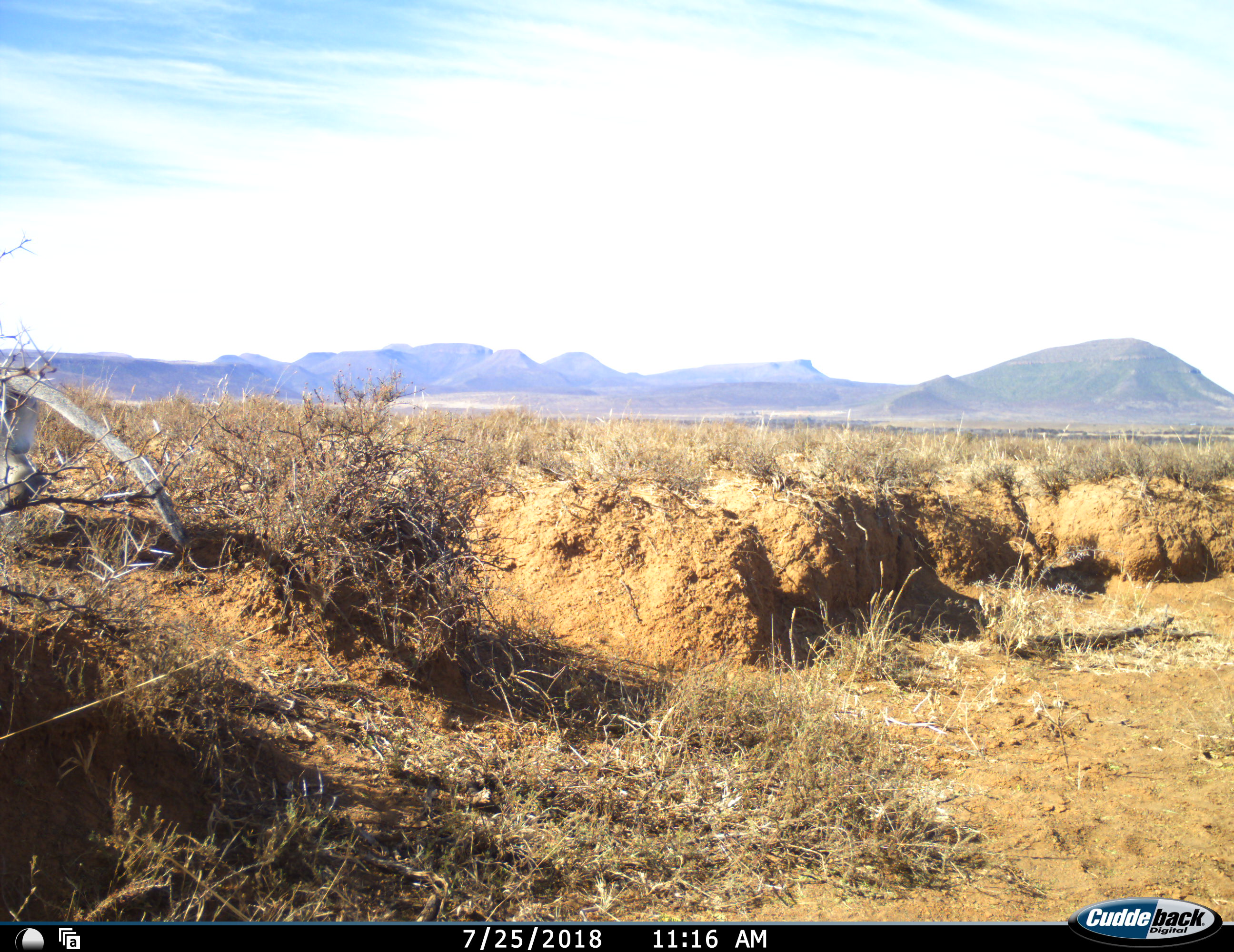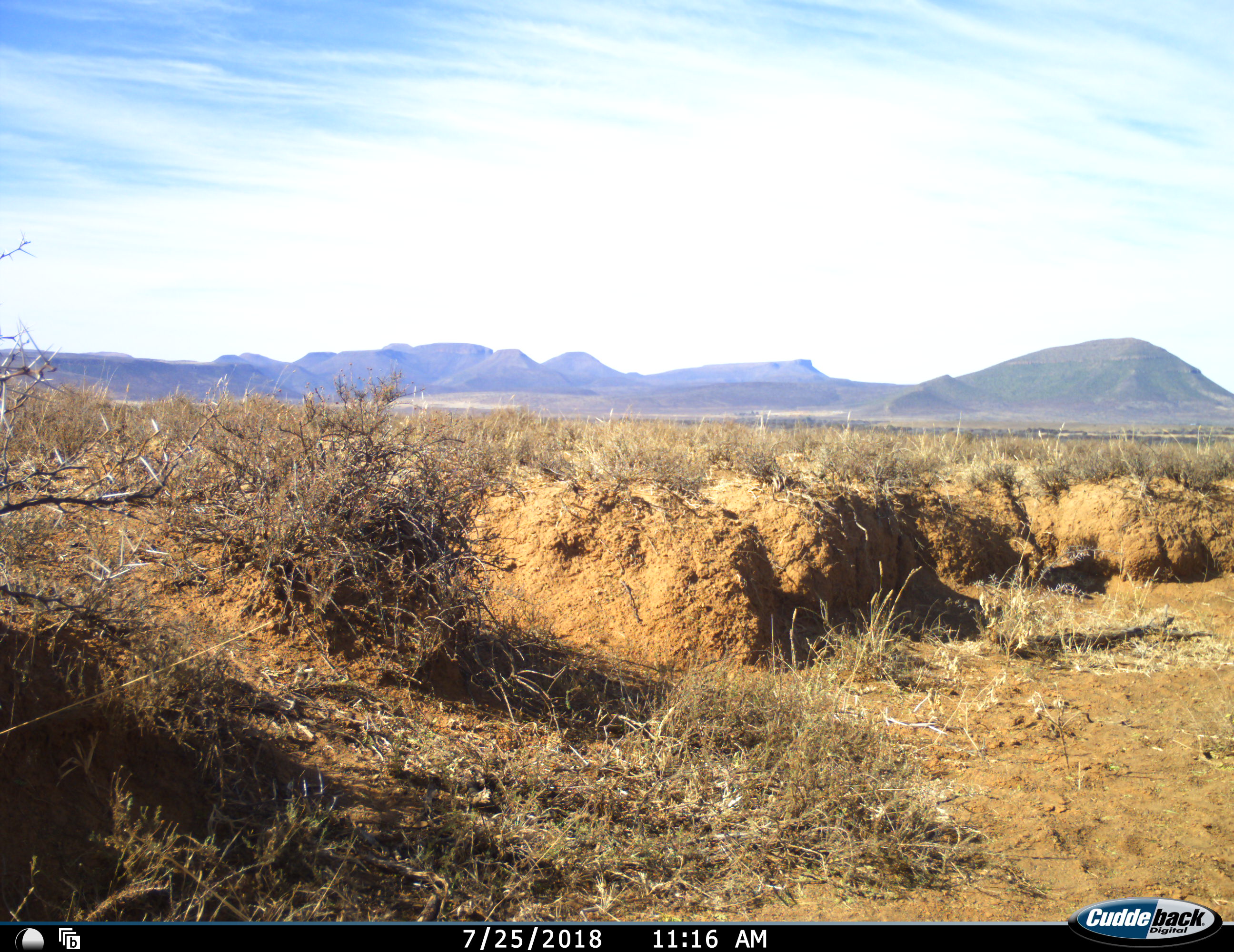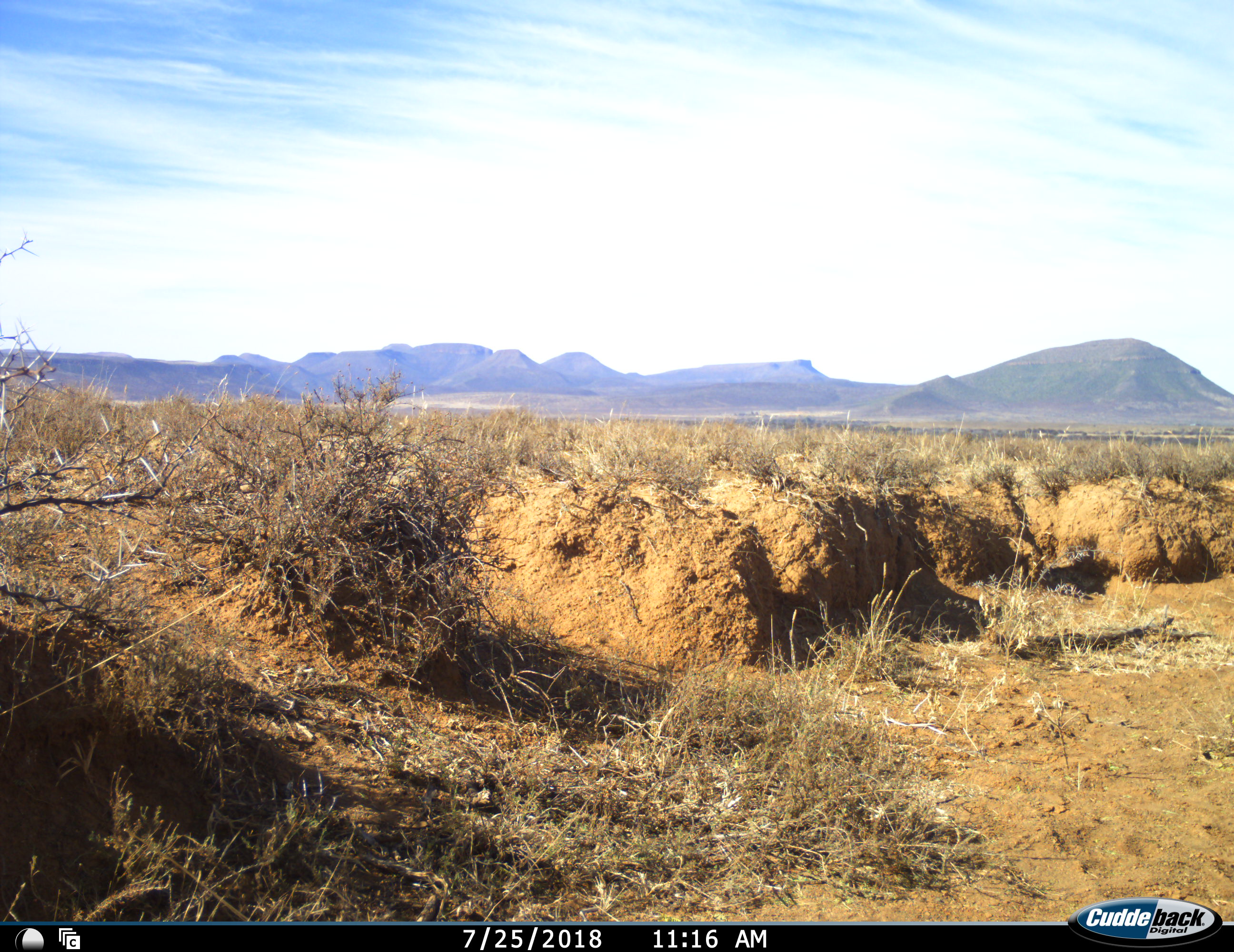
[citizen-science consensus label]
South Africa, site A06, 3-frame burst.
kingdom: Animalia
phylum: Chordata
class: Mammalia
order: Primates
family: Cercopithecidae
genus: Chlorocebus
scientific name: Chlorocebus pygerythrus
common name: vervet monkey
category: monkeyvervet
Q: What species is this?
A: Monkeyvervet (vervet monkey) (Chlorocebus pygerythrus).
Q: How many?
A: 1.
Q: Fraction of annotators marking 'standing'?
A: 14%.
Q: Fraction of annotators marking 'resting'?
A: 0%.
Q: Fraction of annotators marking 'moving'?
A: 86%.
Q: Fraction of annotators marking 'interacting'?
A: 0%.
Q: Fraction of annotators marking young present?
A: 0%.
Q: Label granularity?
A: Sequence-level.